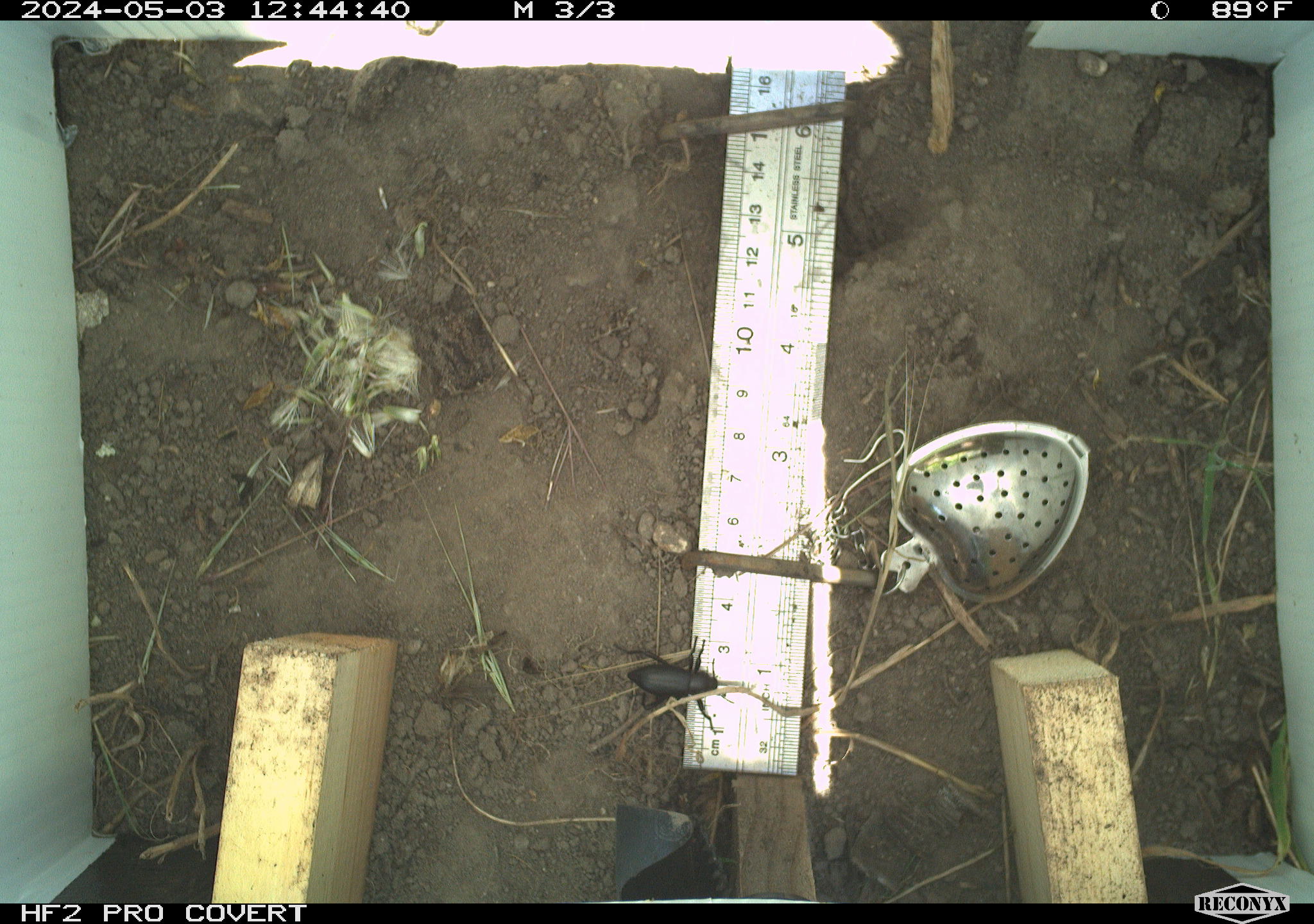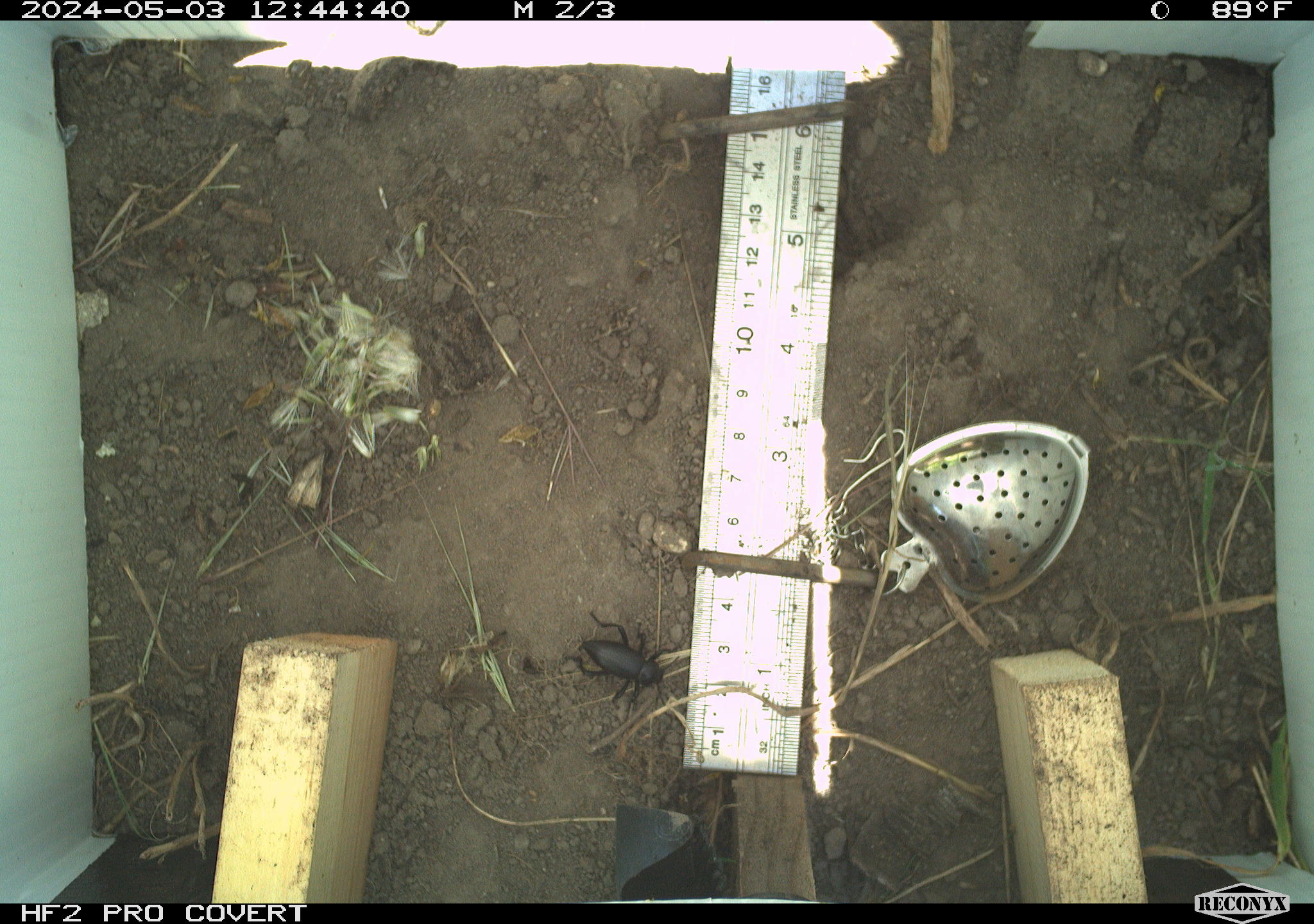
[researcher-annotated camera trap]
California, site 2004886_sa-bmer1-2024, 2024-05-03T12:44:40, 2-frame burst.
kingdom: Animalia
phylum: Arthropoda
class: Insecta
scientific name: Insecta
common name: insect